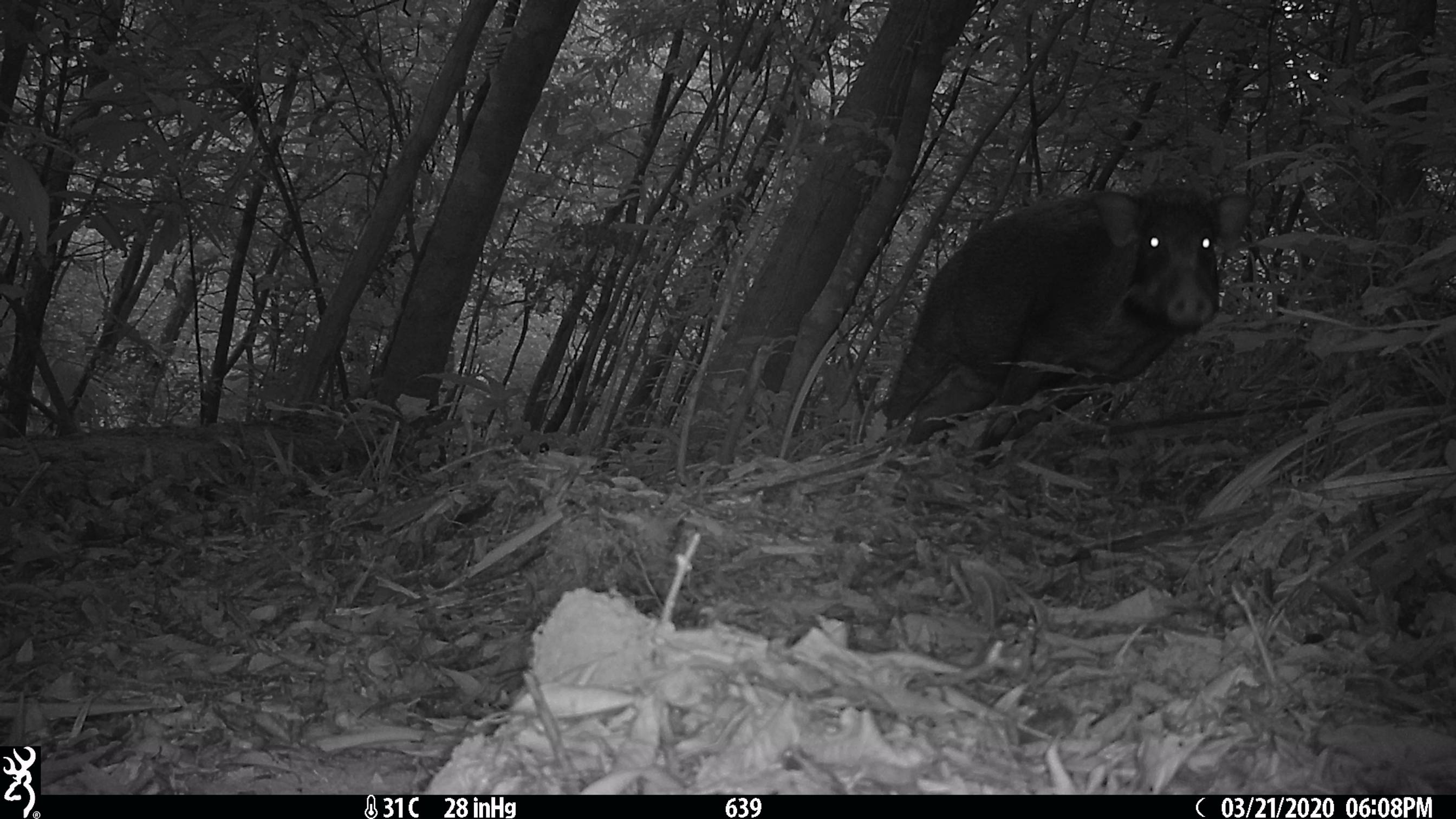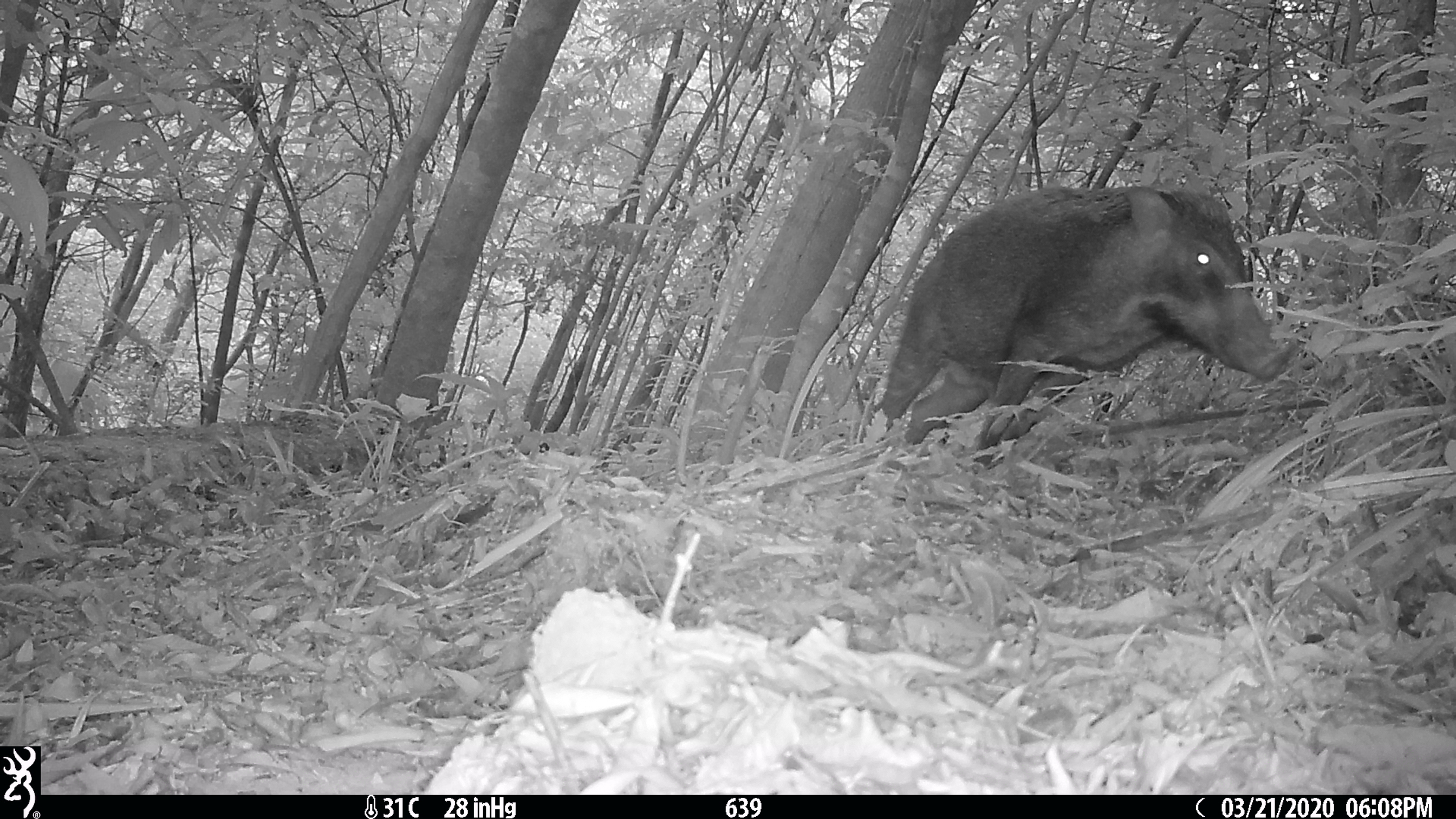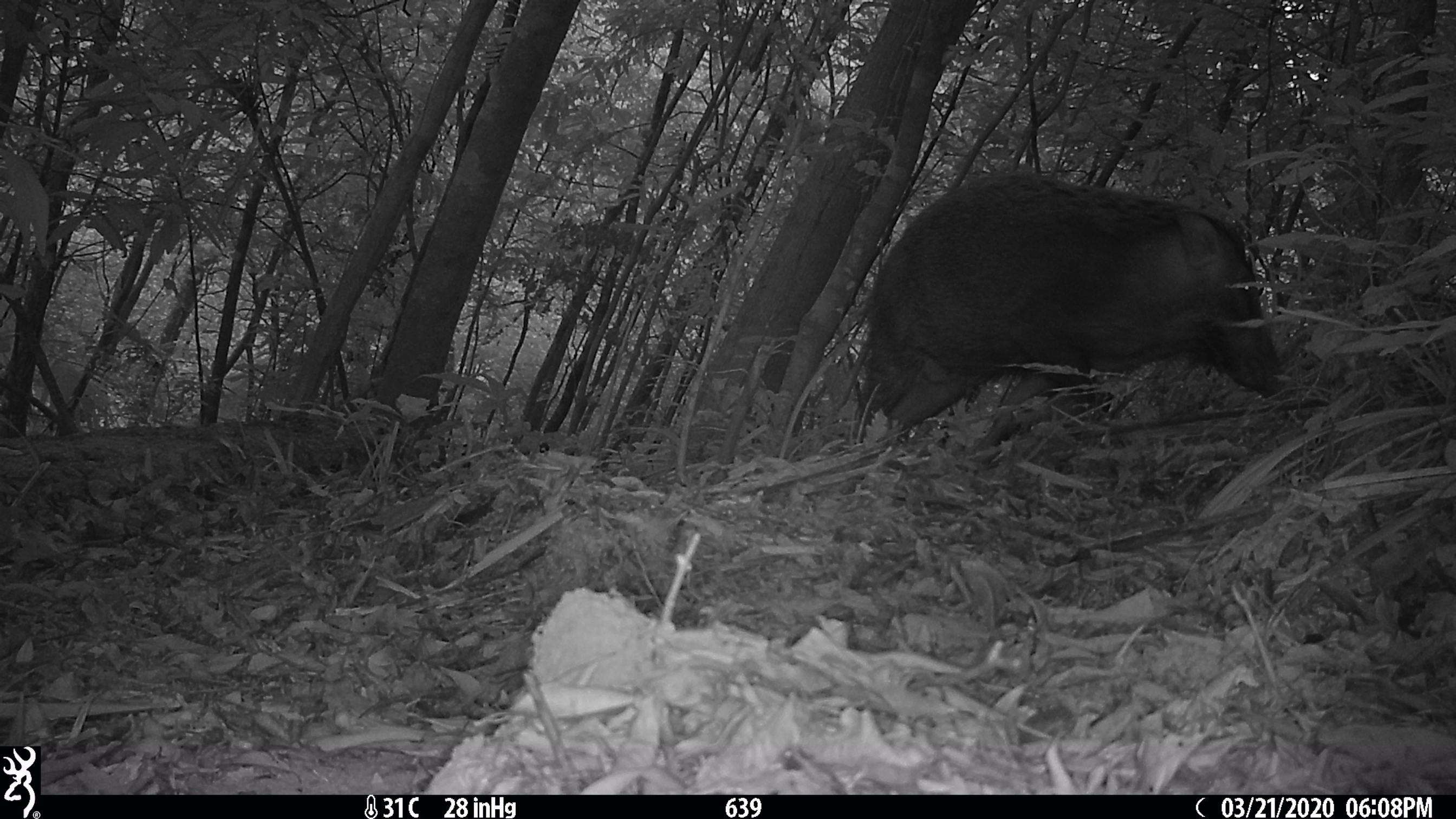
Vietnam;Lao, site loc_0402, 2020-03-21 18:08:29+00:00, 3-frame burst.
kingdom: Animalia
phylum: Chordata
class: Mammalia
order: Artiodactyla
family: Suidae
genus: Sus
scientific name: Sus scrofa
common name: eurasian wild pig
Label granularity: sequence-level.